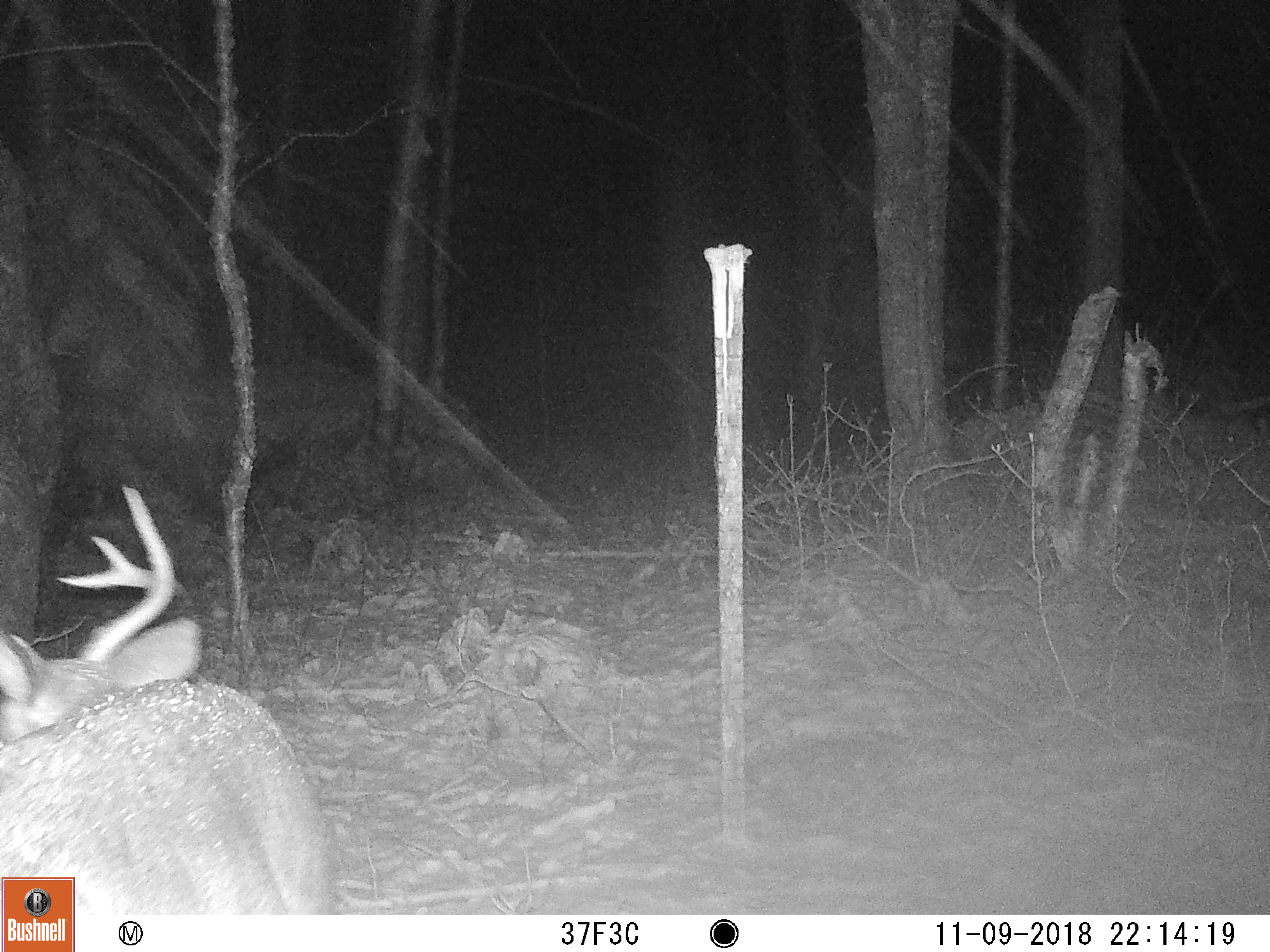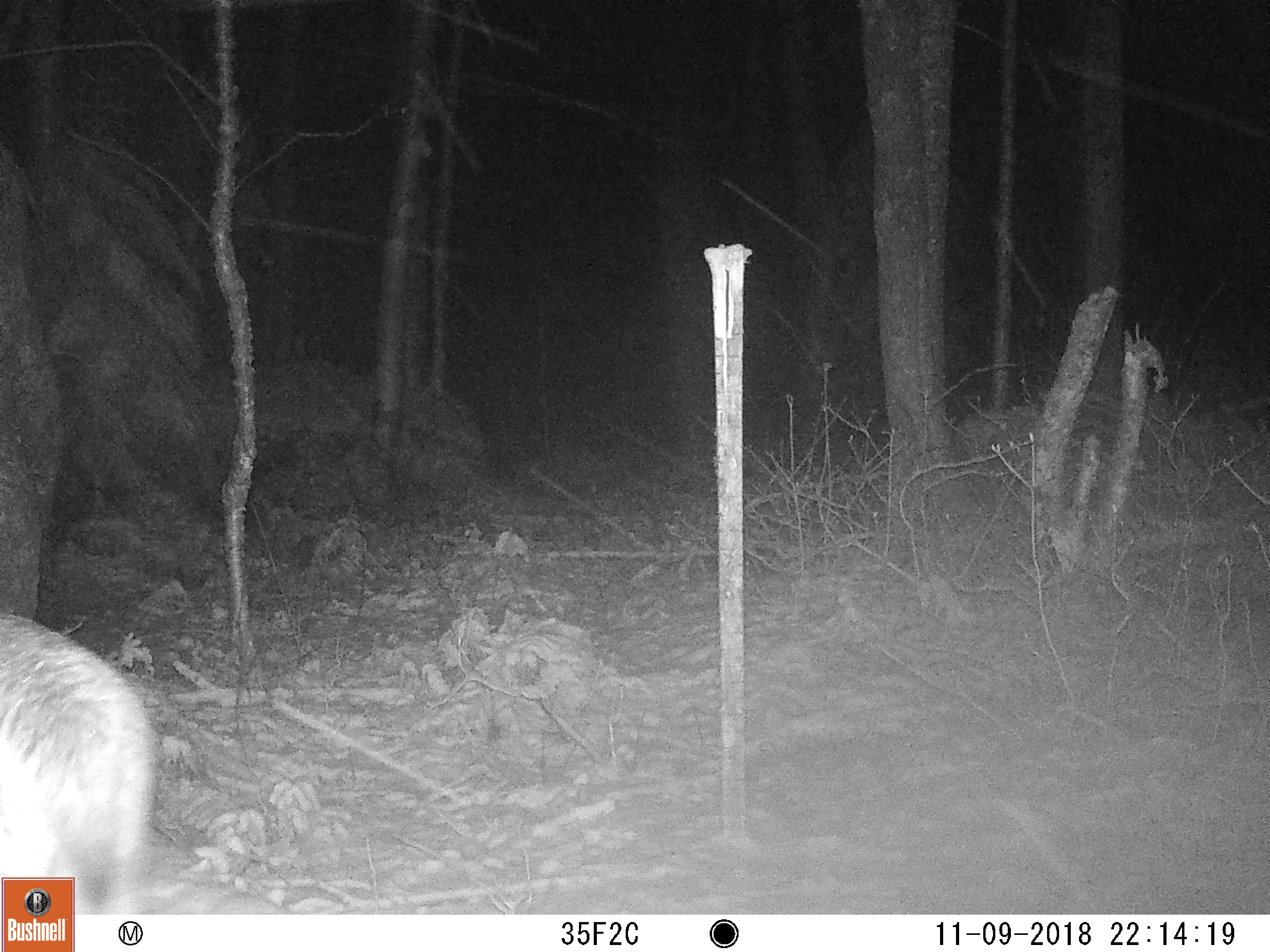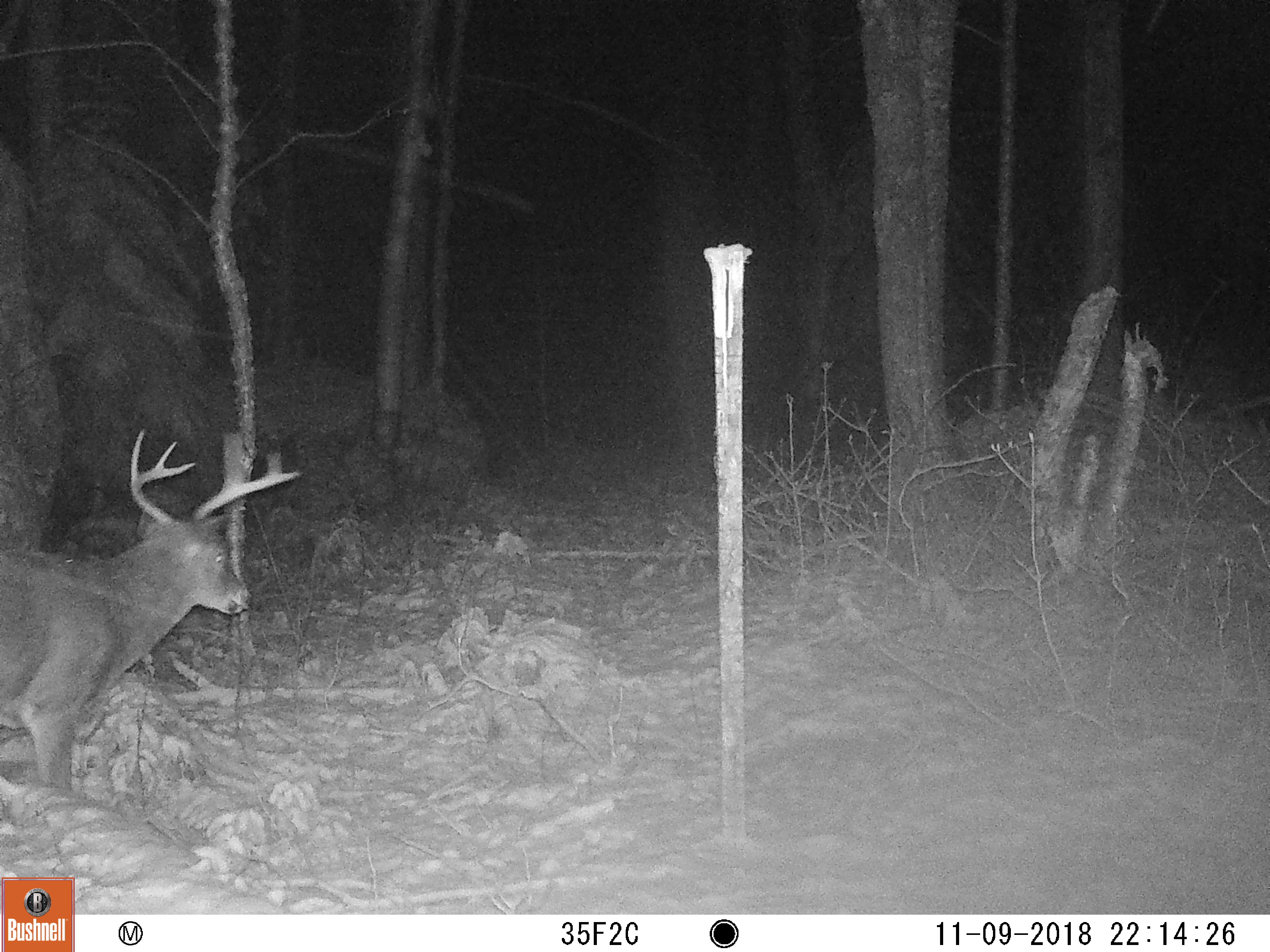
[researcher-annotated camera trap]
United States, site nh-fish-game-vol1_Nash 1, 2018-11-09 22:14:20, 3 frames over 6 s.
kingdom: Animalia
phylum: Chordata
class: Mammalia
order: Artiodactyla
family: Cervidae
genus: Odocoileus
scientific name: Odocoileus virginianus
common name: white-tailed deer